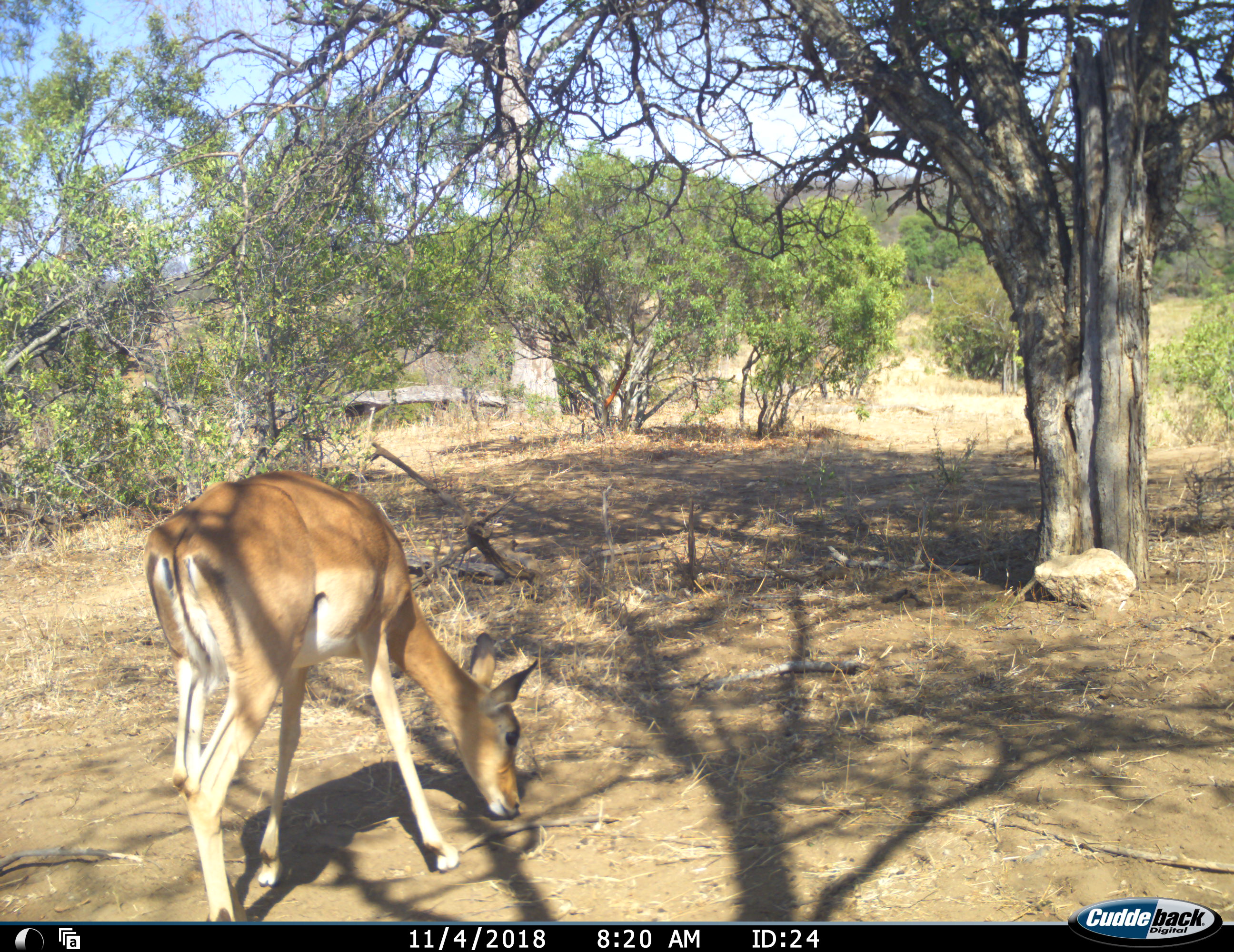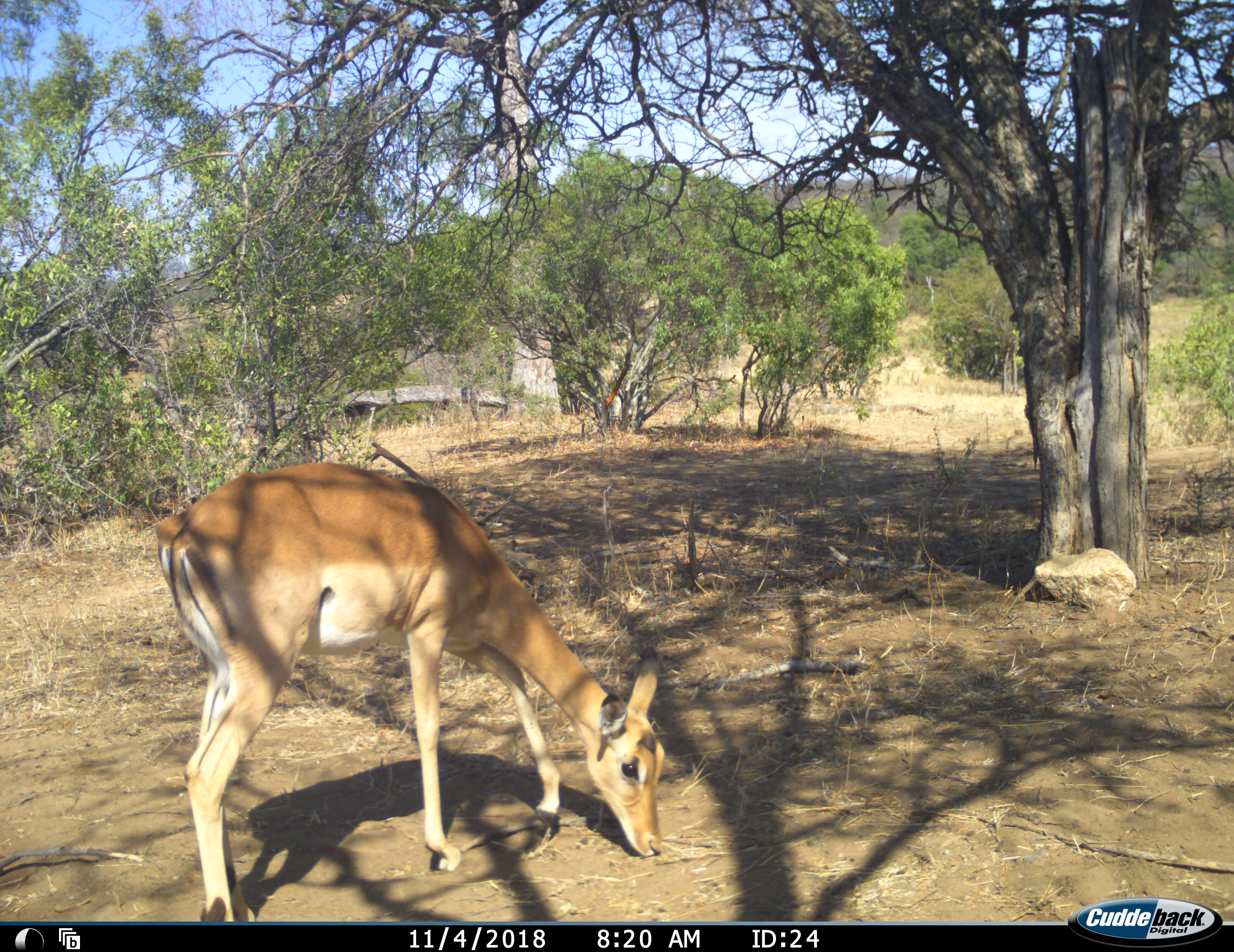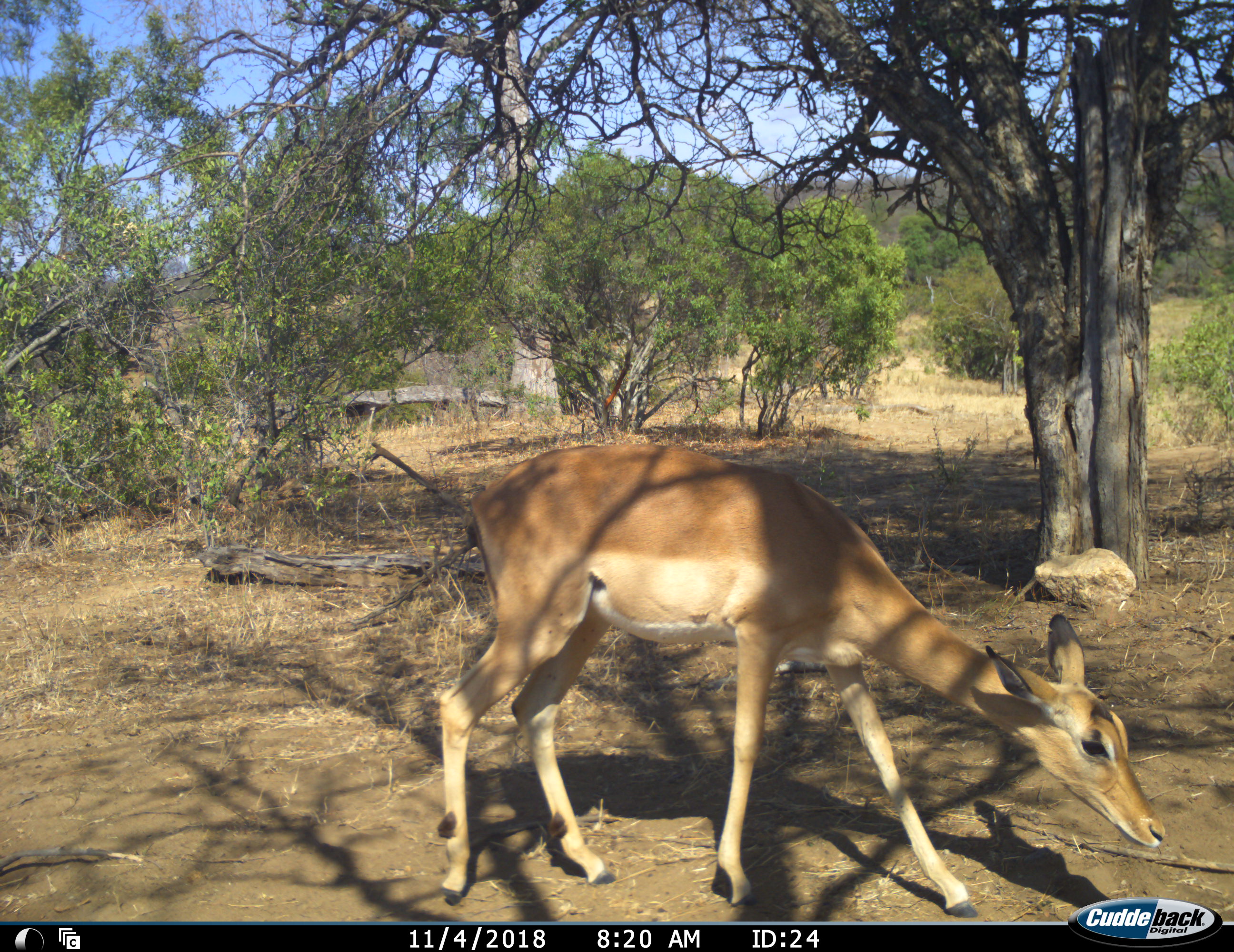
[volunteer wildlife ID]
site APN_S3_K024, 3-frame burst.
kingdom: Animalia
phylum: Chordata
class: Mammalia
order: Artiodactyla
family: Bovidae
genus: Aepyceros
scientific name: Aepyceros melampus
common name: impala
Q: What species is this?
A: Impala (Aepyceros melampus).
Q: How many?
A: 1.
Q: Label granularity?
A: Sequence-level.